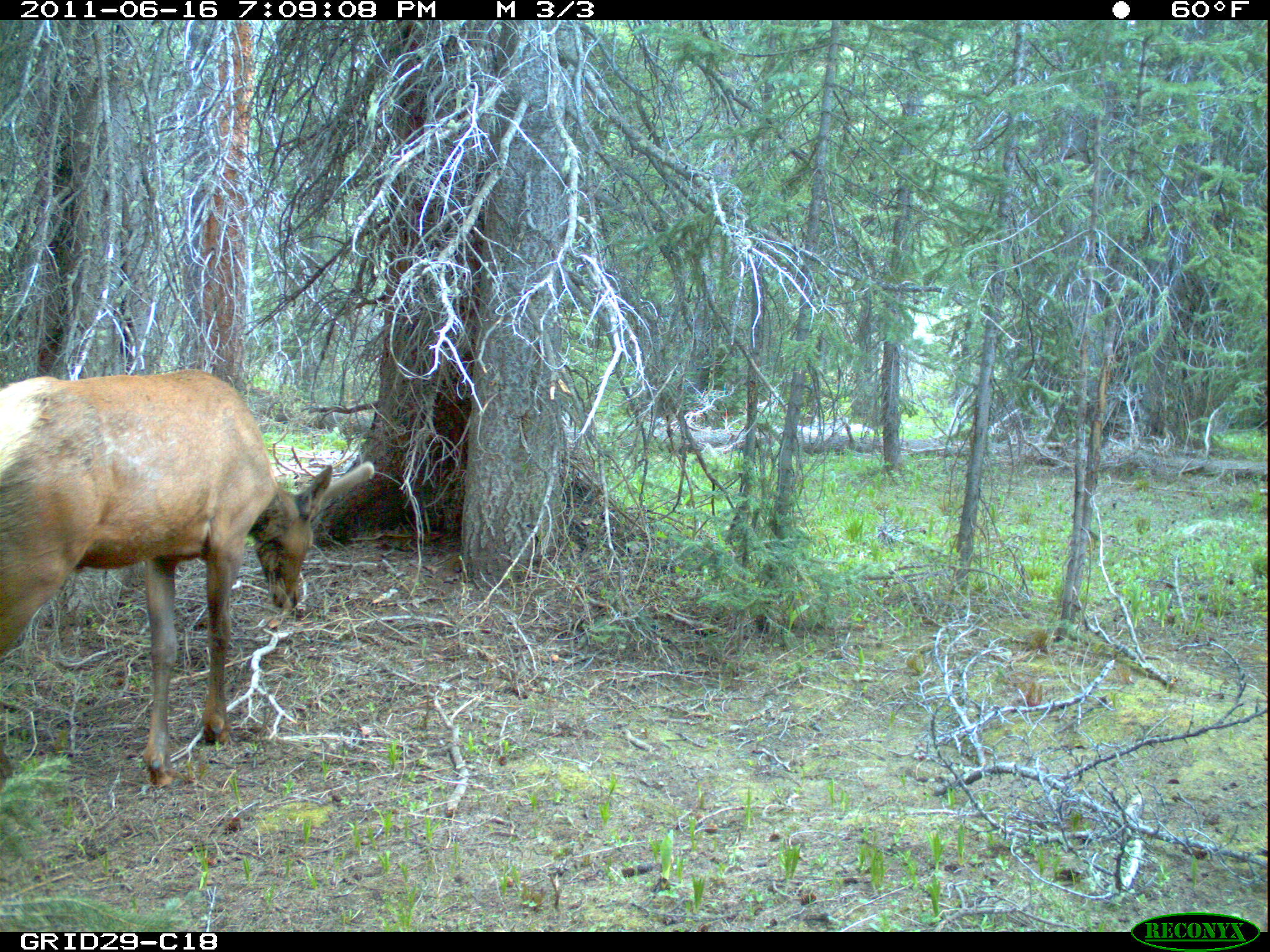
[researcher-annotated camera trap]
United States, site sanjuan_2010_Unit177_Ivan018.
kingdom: Animalia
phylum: Chordata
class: Mammalia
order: Artiodactyla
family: Cervidae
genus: Cervus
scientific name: Cervus elaphus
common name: red deer